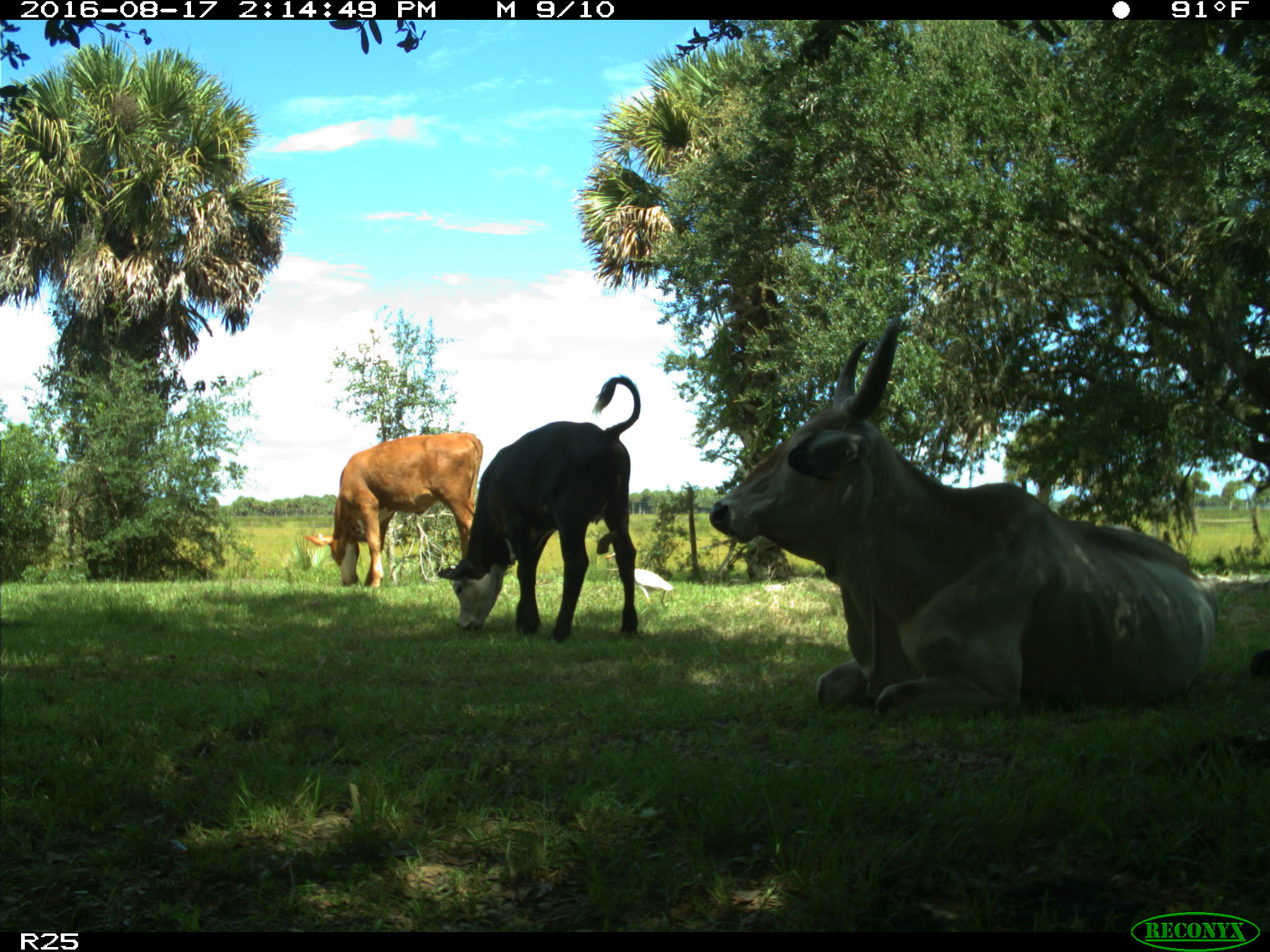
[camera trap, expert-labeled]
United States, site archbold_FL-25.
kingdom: Animalia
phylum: Chordata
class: Mammalia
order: Artiodactyla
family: Bovidae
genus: Bos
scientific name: Bos taurus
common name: domestic cow